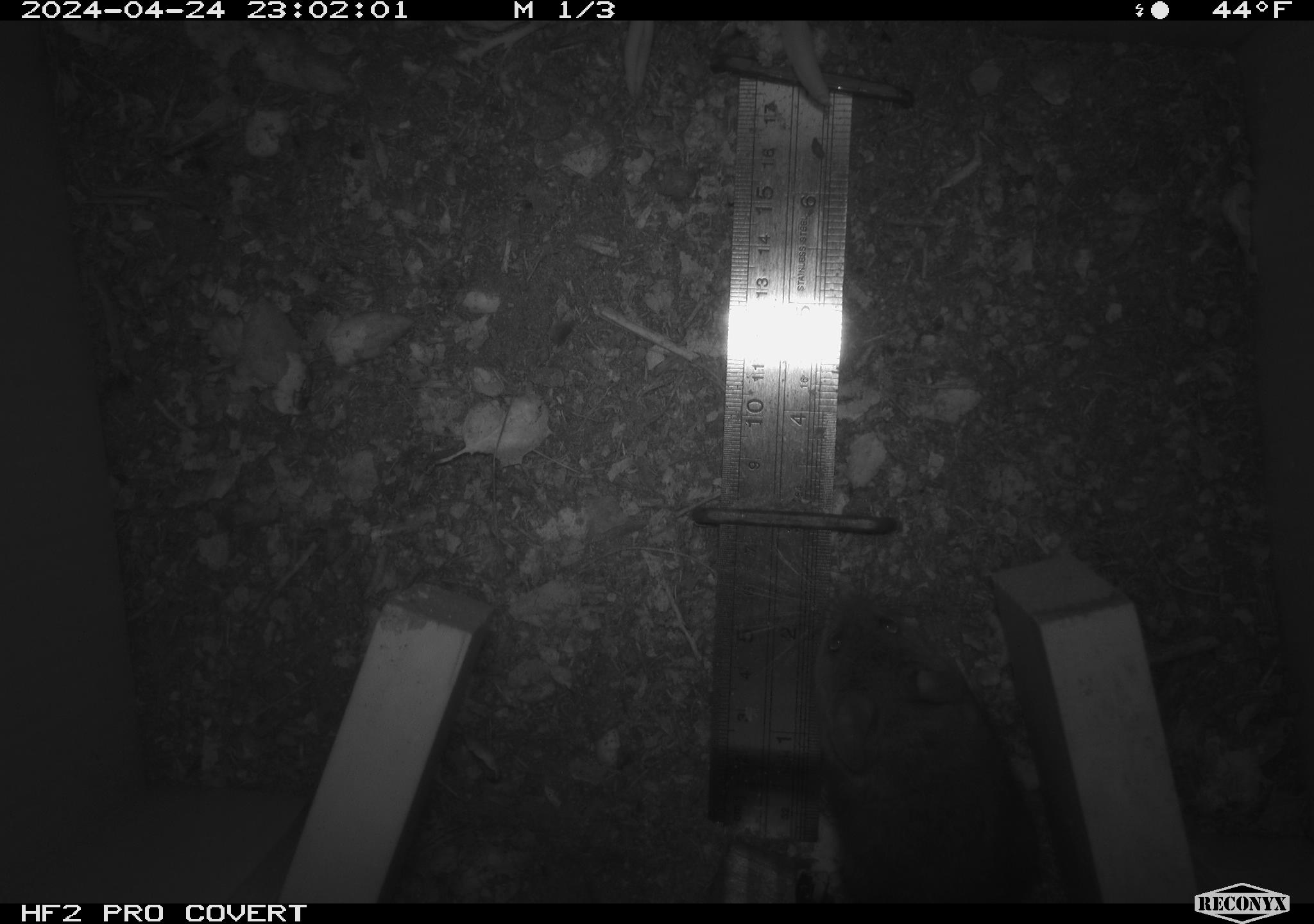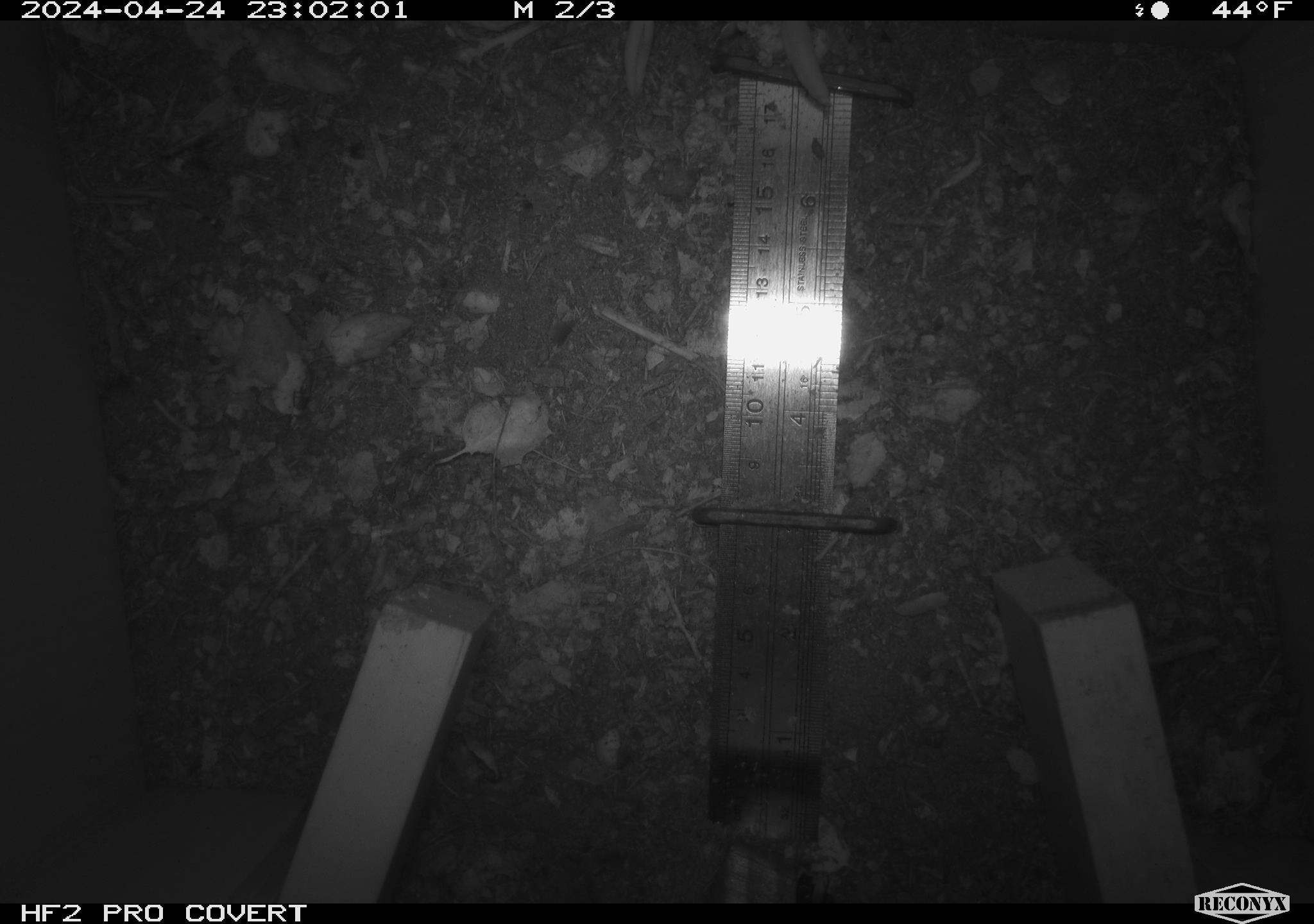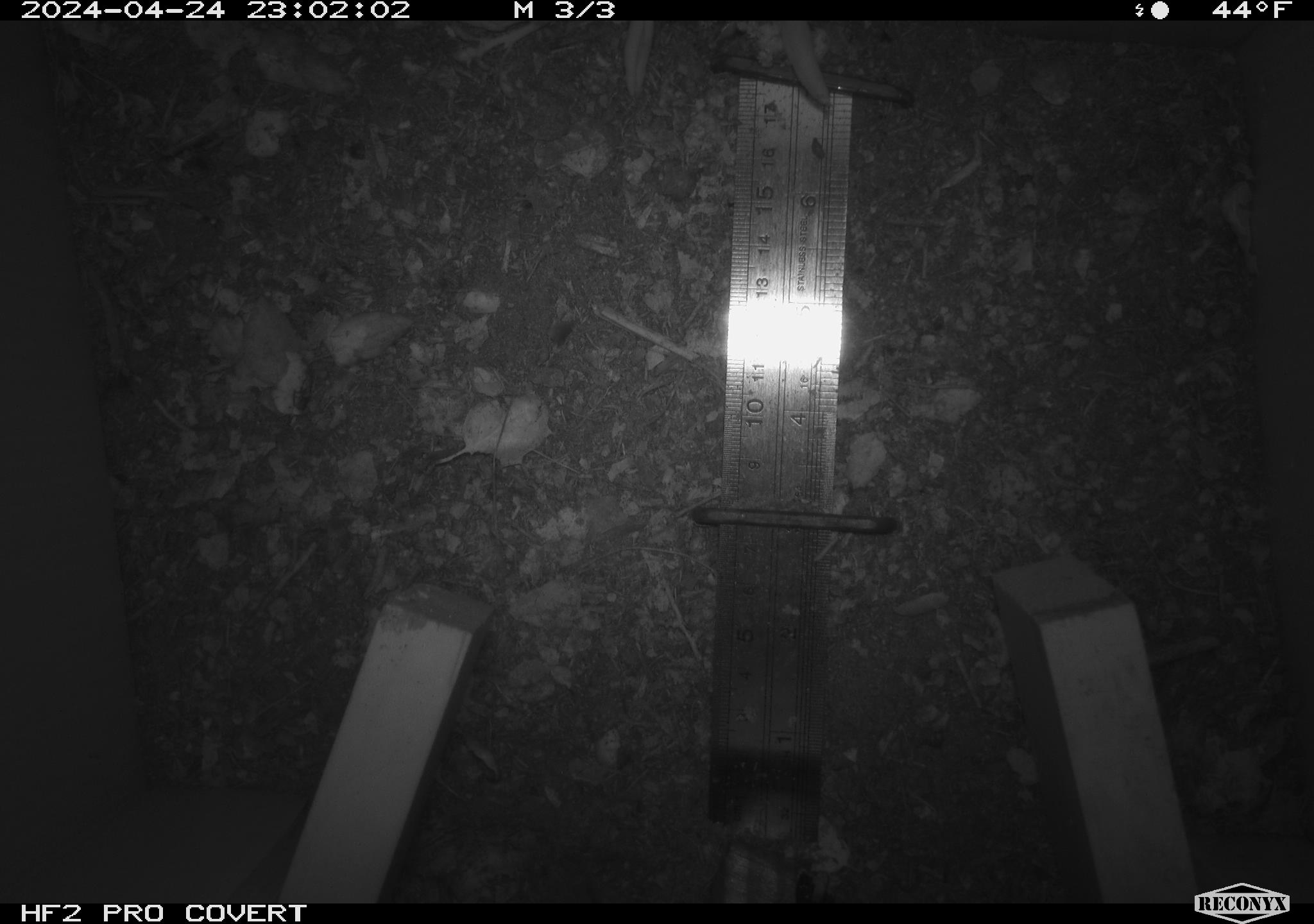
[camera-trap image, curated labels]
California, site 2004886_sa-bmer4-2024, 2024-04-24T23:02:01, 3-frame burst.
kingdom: Animalia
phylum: Chordata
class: Mammalia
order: Rodentia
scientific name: Rodentia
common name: mouse species